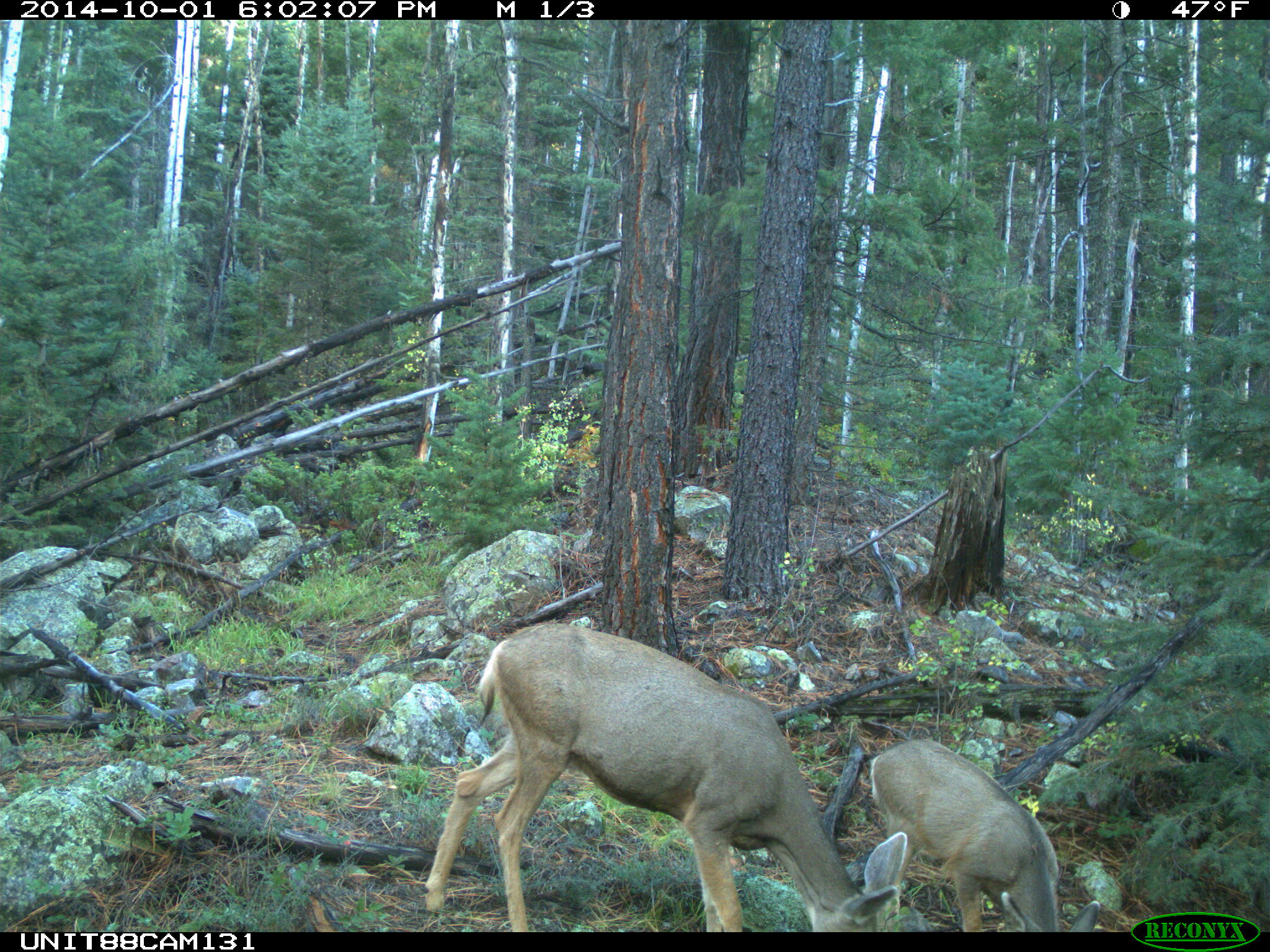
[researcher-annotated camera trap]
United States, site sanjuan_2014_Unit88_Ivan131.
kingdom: Animalia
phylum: Chordata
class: Mammalia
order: Artiodactyla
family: Cervidae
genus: Odocoileus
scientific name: Odocoileus hemionus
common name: mule deer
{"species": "Odocoileus hemionus (mule deer)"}